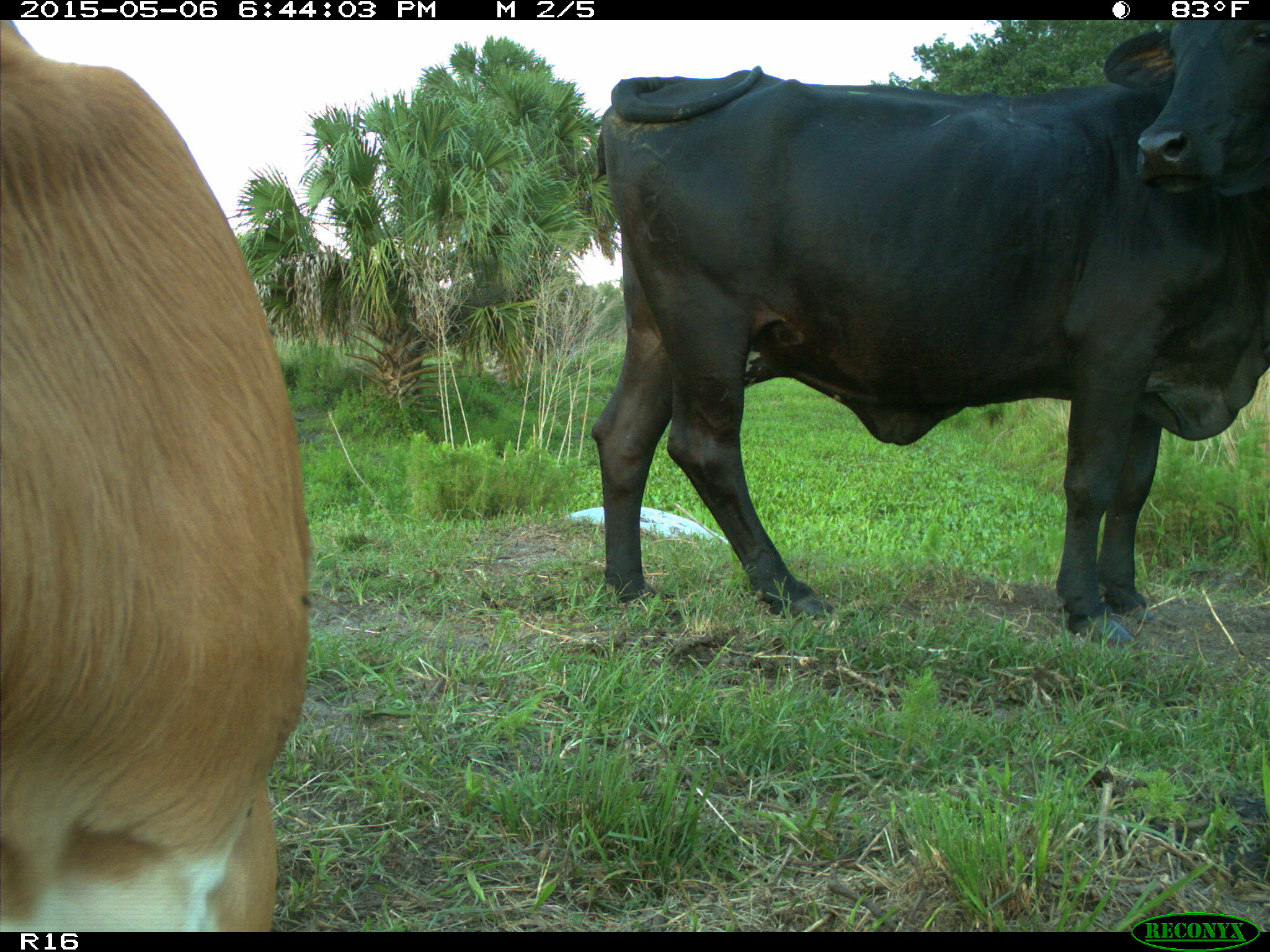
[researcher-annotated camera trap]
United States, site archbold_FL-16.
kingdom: Animalia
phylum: Chordata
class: Mammalia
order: Artiodactyla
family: Bovidae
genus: Bos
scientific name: Bos taurus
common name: domestic cow